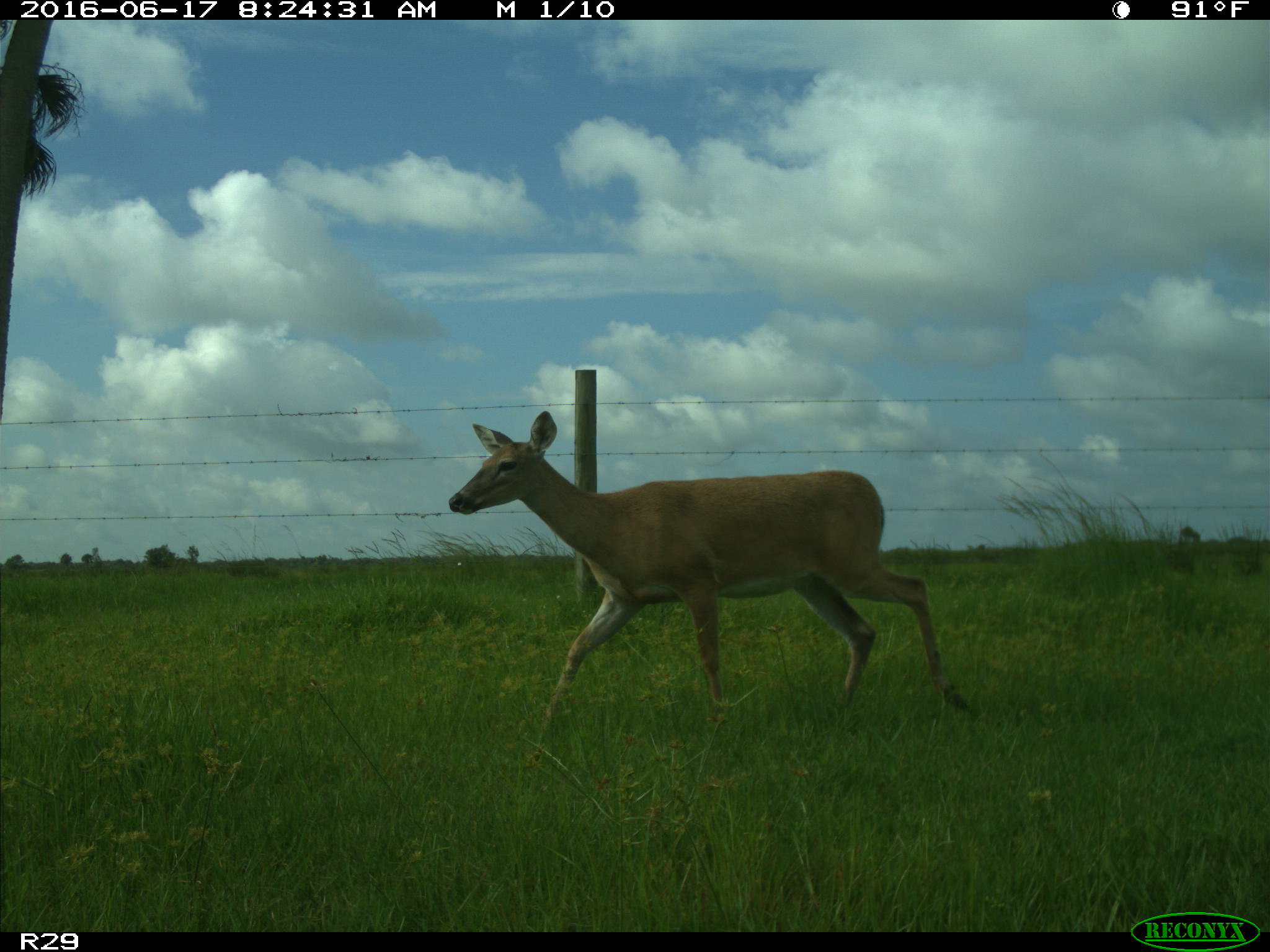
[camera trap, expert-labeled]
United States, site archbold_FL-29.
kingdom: Animalia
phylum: Chordata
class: Mammalia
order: Artiodactyla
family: Cervidae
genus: Odocoileus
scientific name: Odocoileus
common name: deer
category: unidentified deer